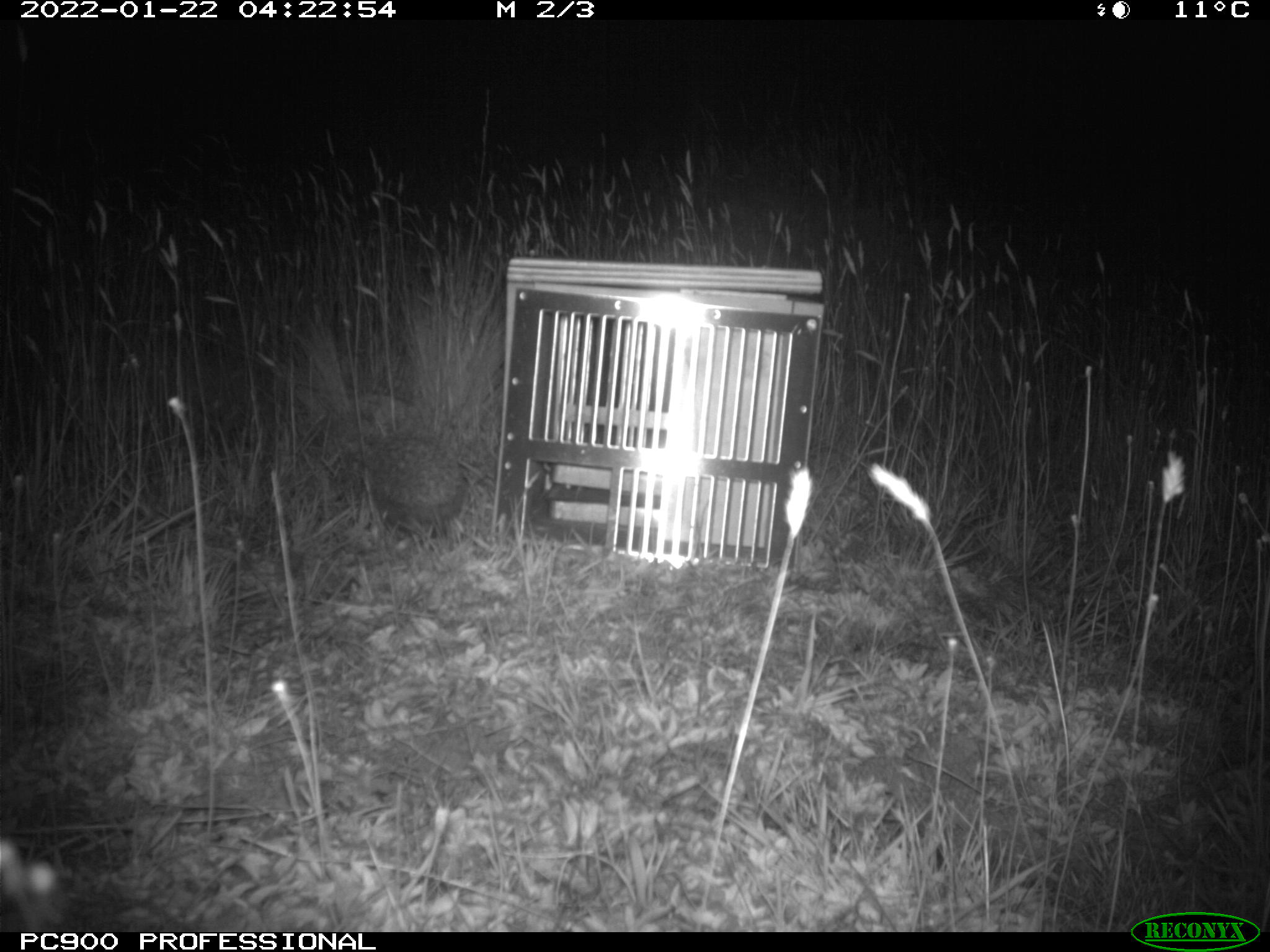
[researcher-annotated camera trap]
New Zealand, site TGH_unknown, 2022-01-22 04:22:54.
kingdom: Animalia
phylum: Chordata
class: Mammalia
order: Eulipotyphla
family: Erinaceidae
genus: Erinaceus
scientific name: Erinaceus europaeus europaeus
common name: european hedgehog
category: hedgehog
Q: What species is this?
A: Hedgehog (european hedgehog) (Erinaceus europaeus europaeus).